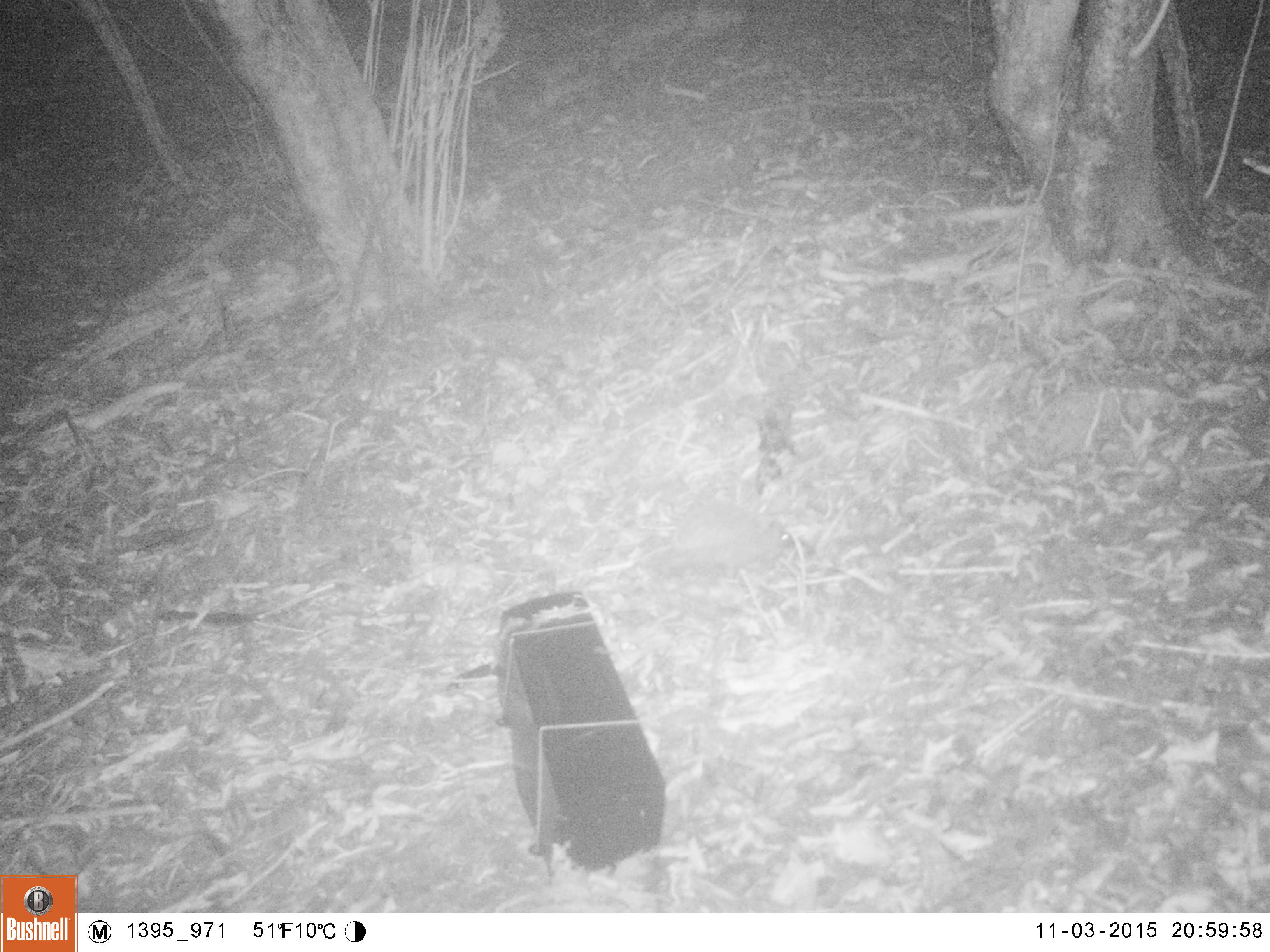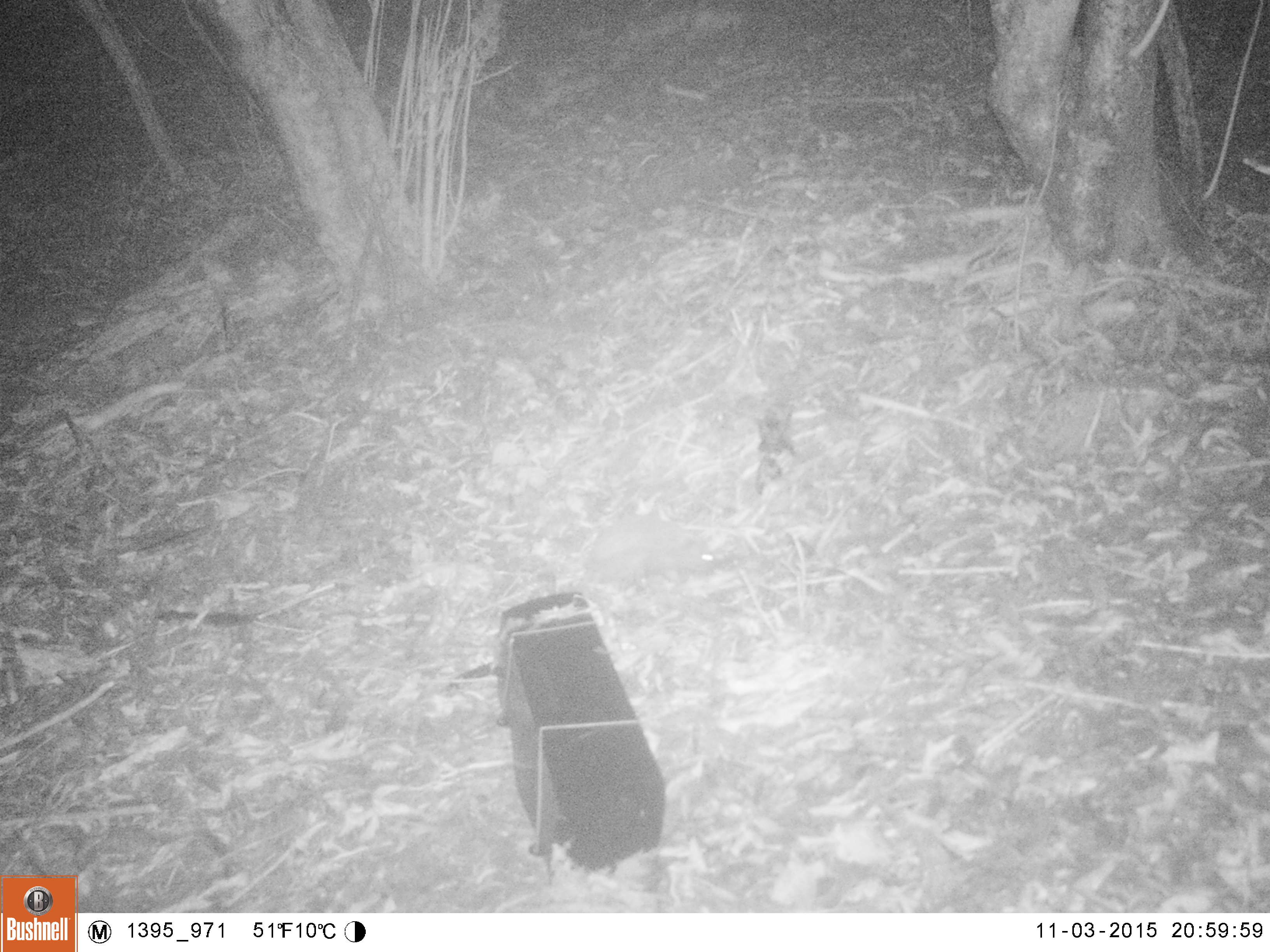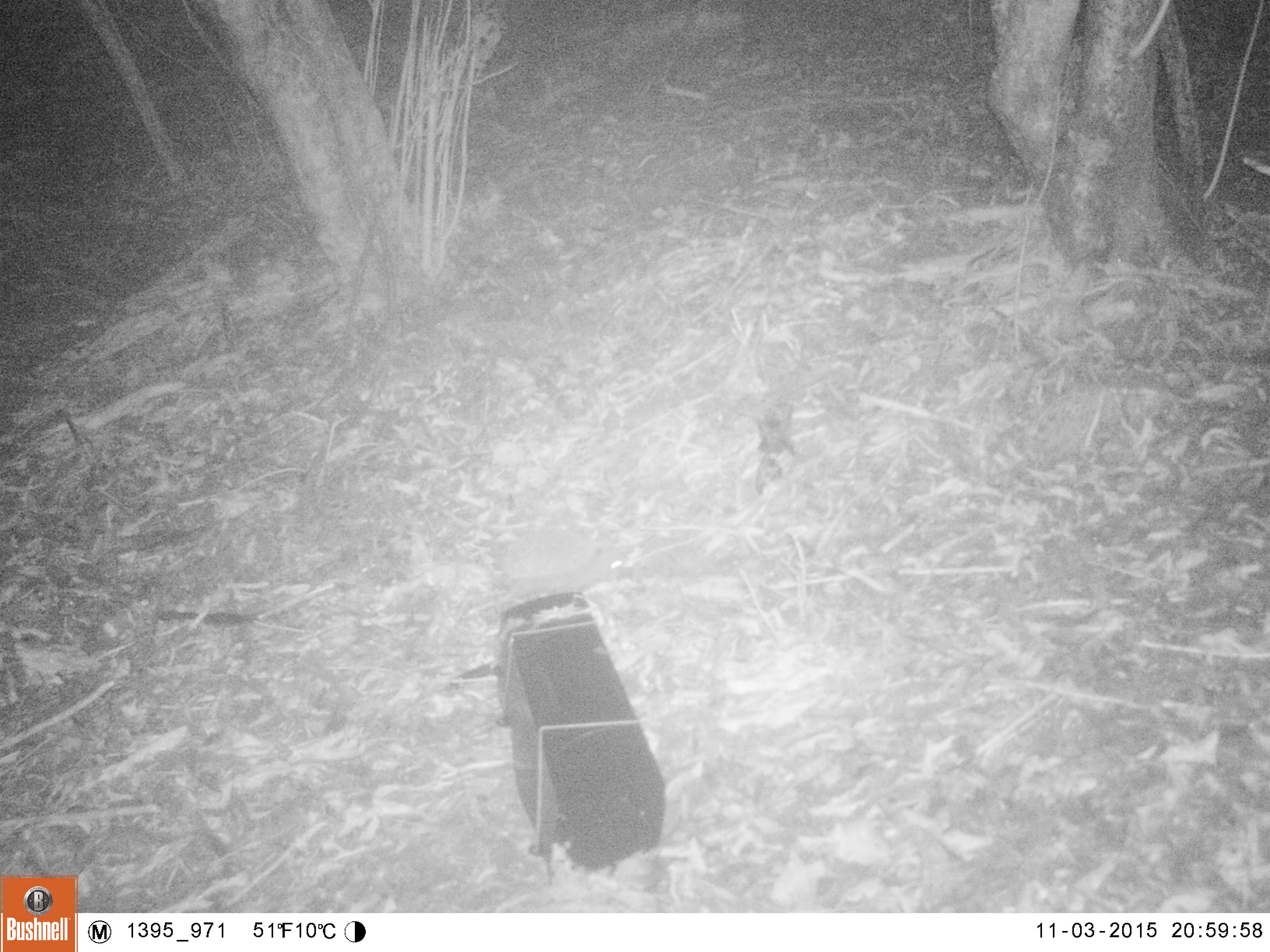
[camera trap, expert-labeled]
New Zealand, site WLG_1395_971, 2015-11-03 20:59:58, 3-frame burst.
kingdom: Animalia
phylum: Chordata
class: Mammalia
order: Eulipotyphla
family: Erinaceidae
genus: Erinaceus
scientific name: Erinaceus europaeus europaeus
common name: european hedgehog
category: hedgehog